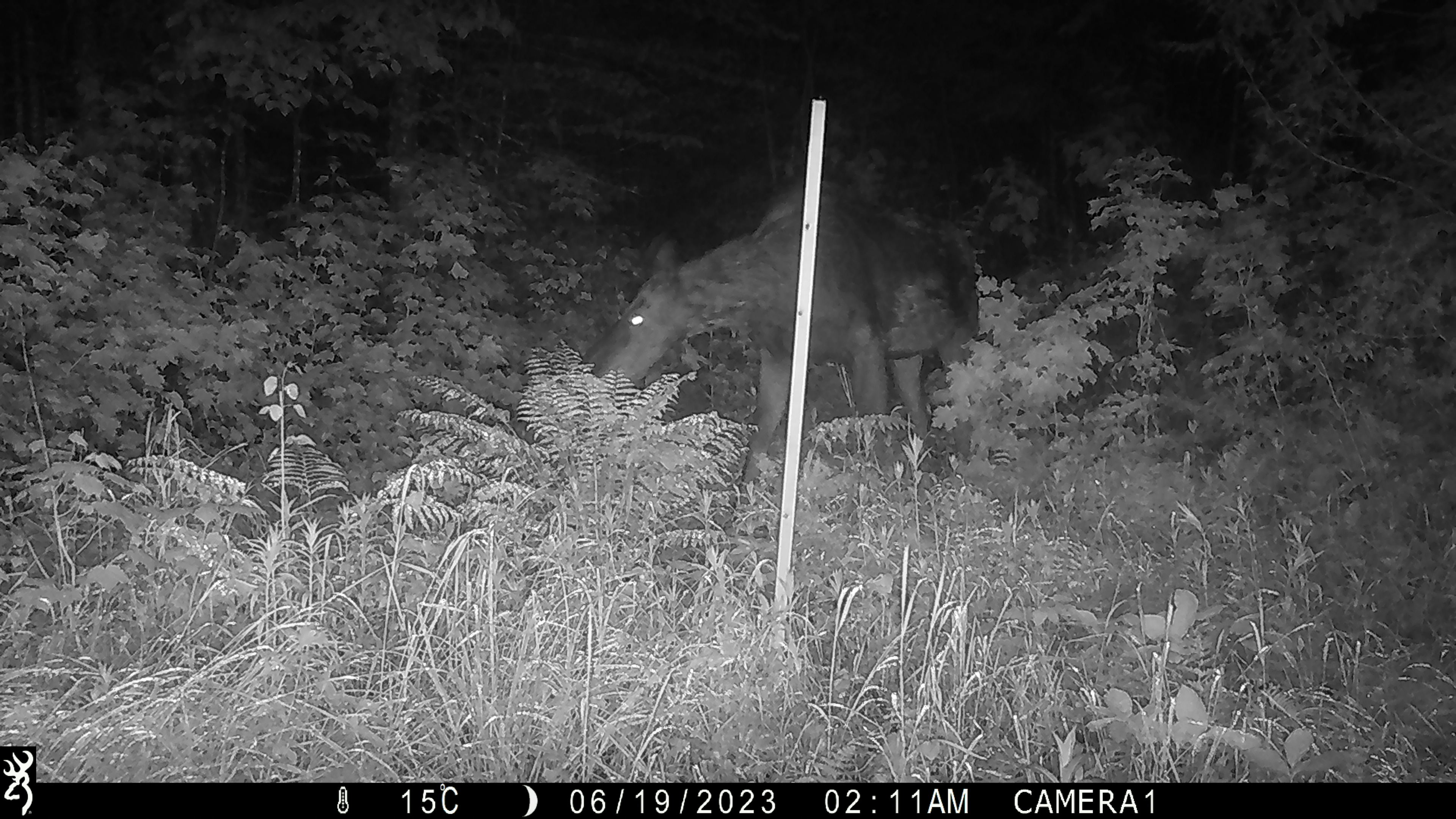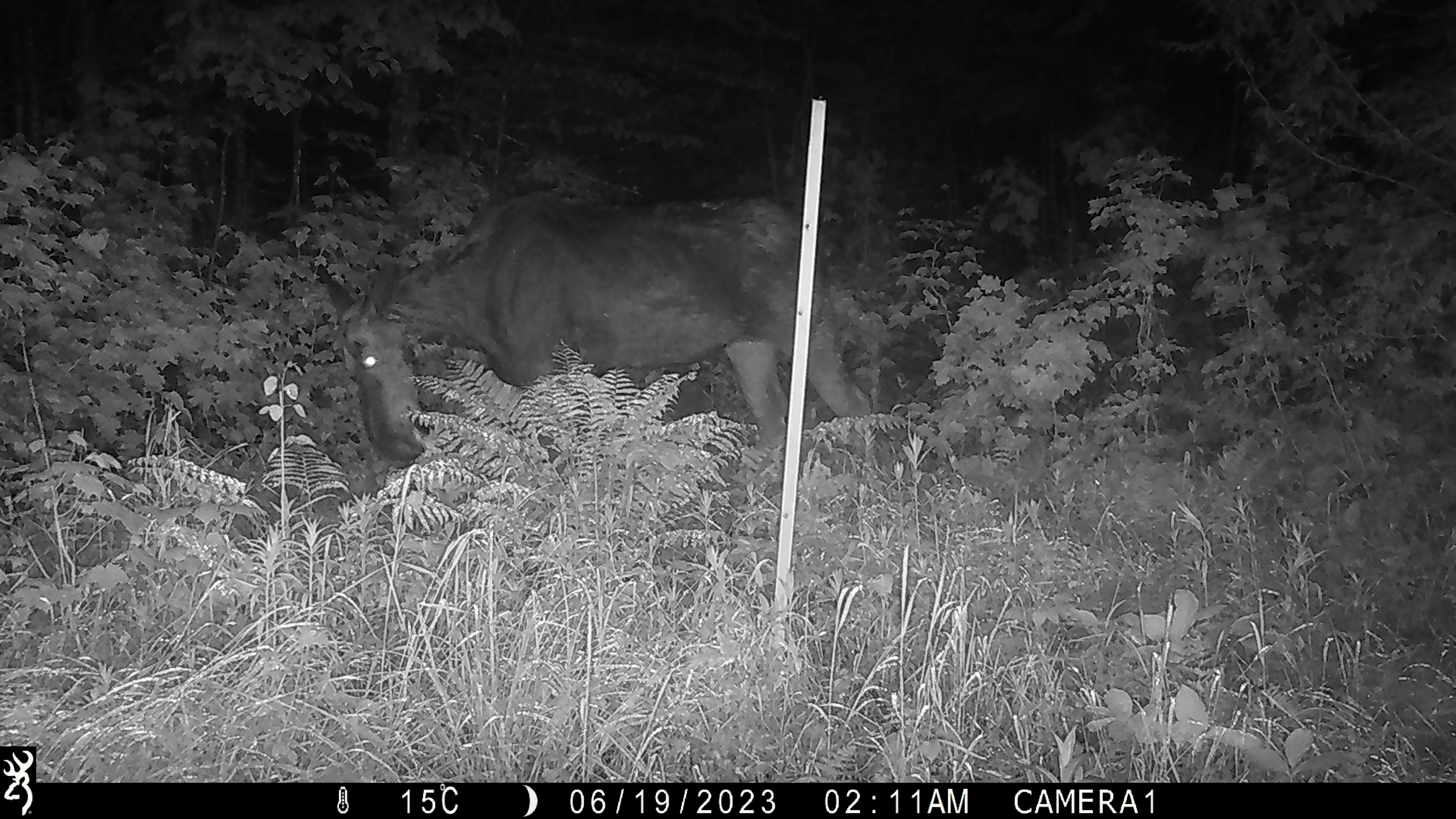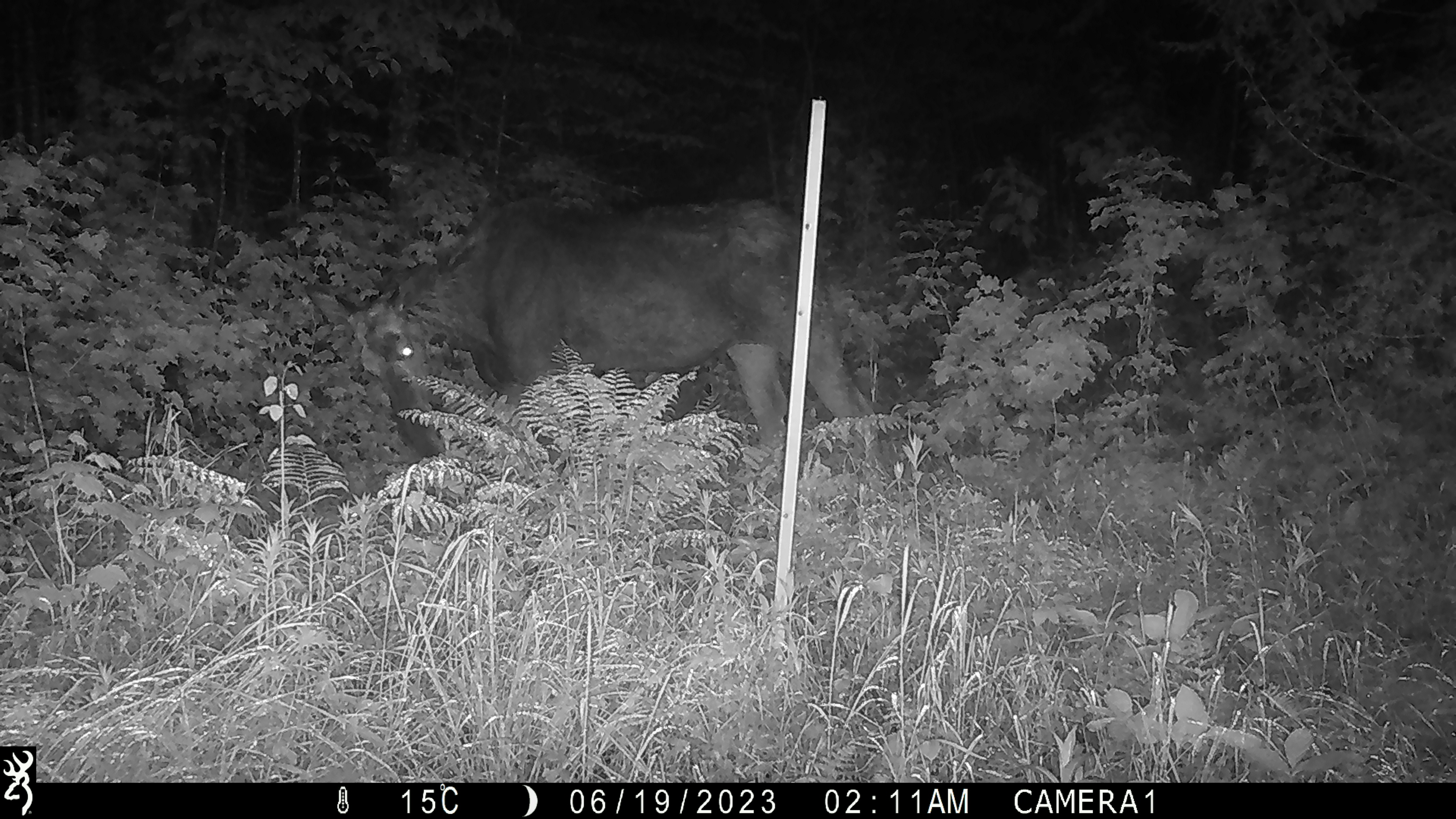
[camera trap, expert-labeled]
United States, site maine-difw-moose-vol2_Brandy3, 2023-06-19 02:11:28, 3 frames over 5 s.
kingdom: Animalia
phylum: Chordata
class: Mammalia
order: Artiodactyla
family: Cervidae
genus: Alces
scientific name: Alces alces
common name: moose